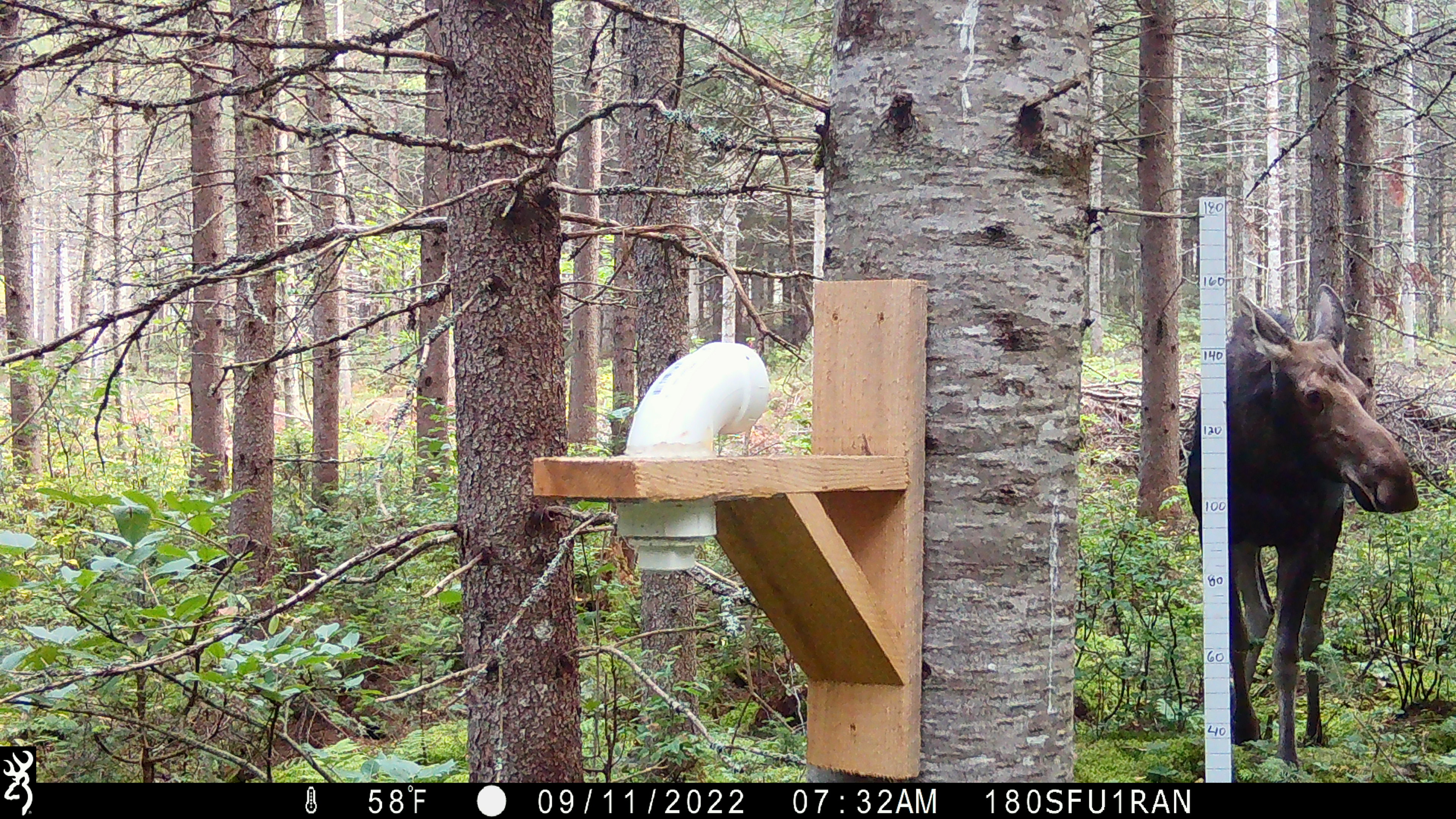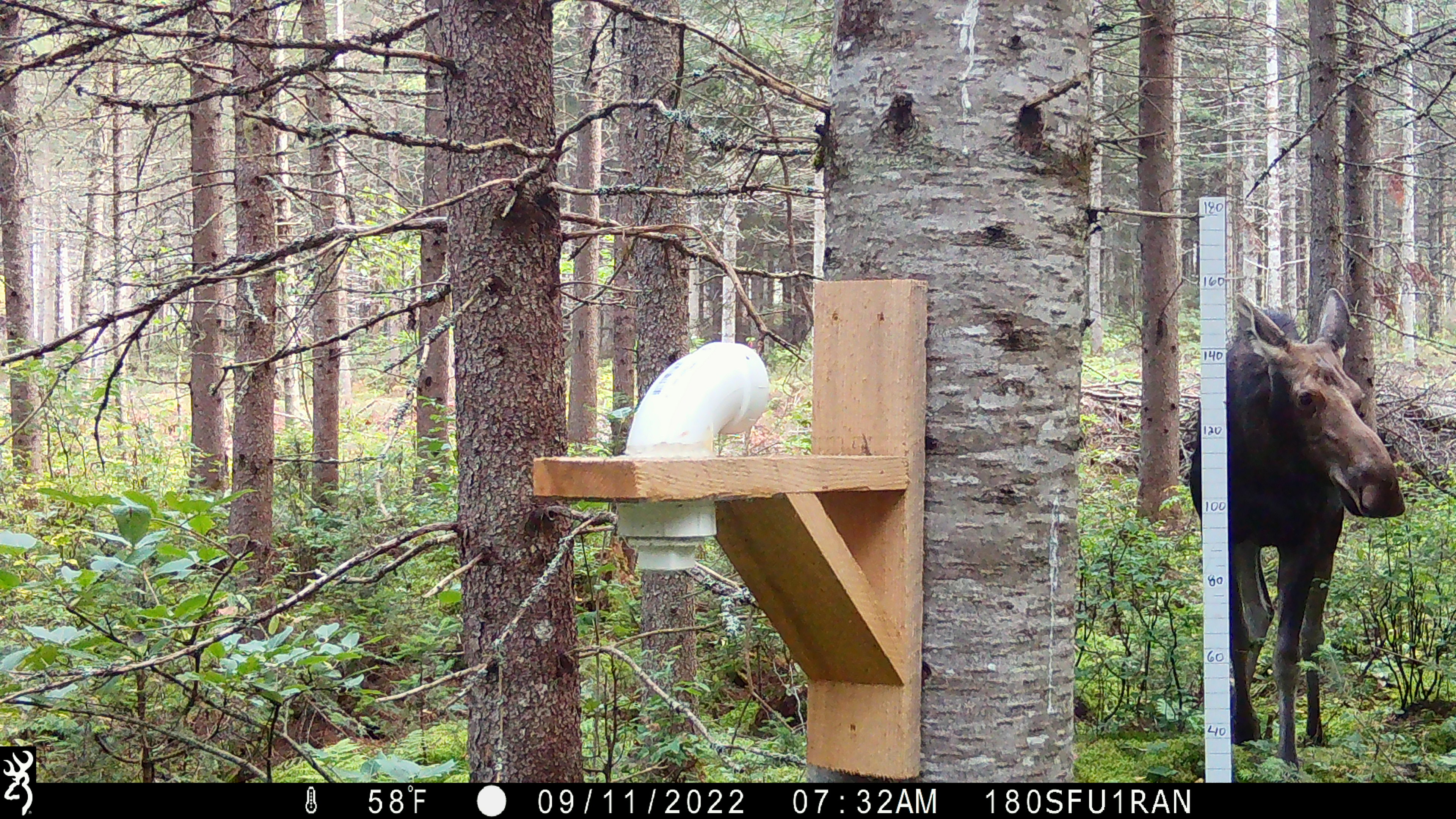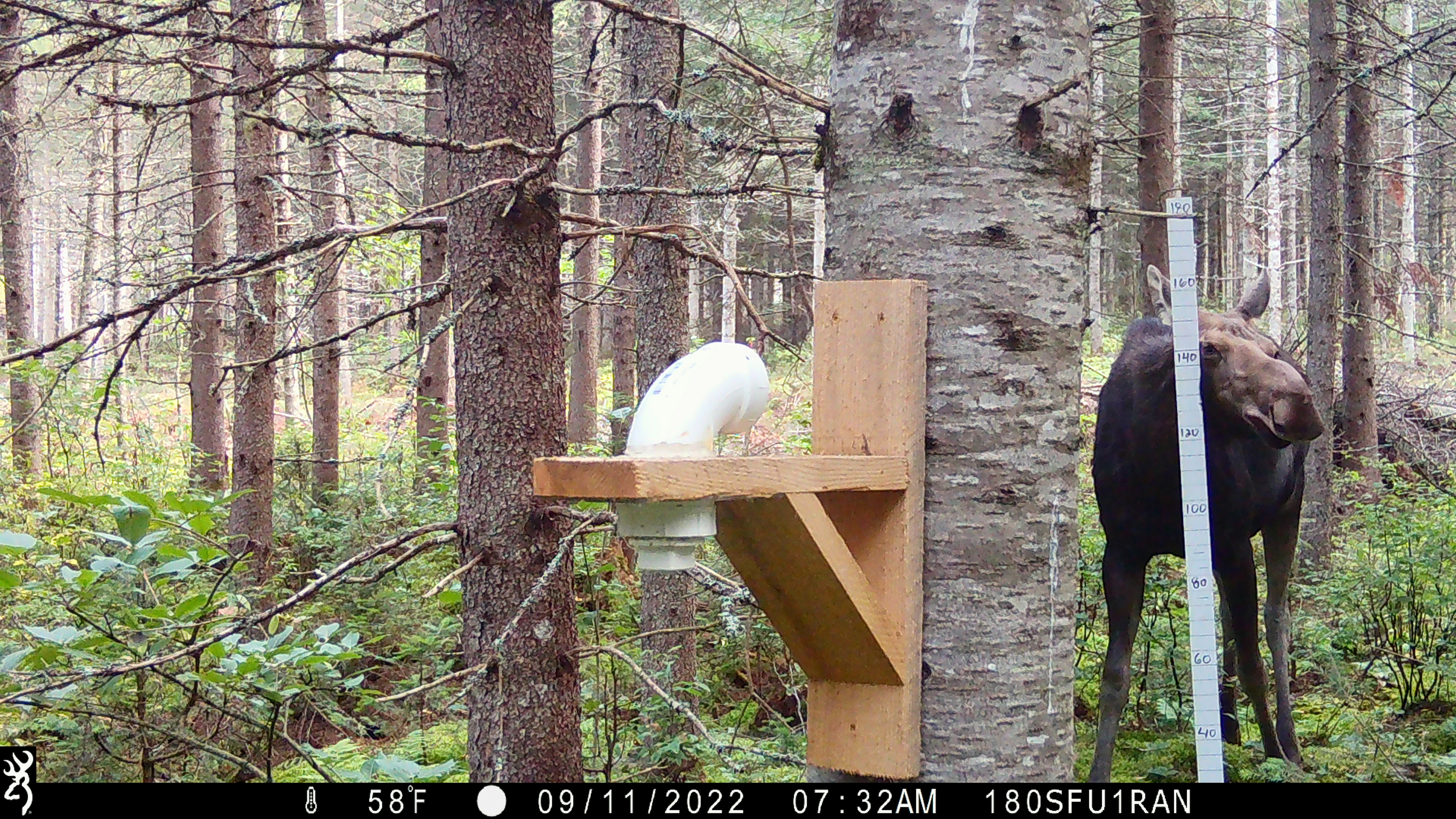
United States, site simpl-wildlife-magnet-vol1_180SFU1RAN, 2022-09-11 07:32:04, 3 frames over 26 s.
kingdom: Animalia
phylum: Chordata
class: Mammalia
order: Artiodactyla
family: Cervidae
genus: Alces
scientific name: Alces alces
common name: moose